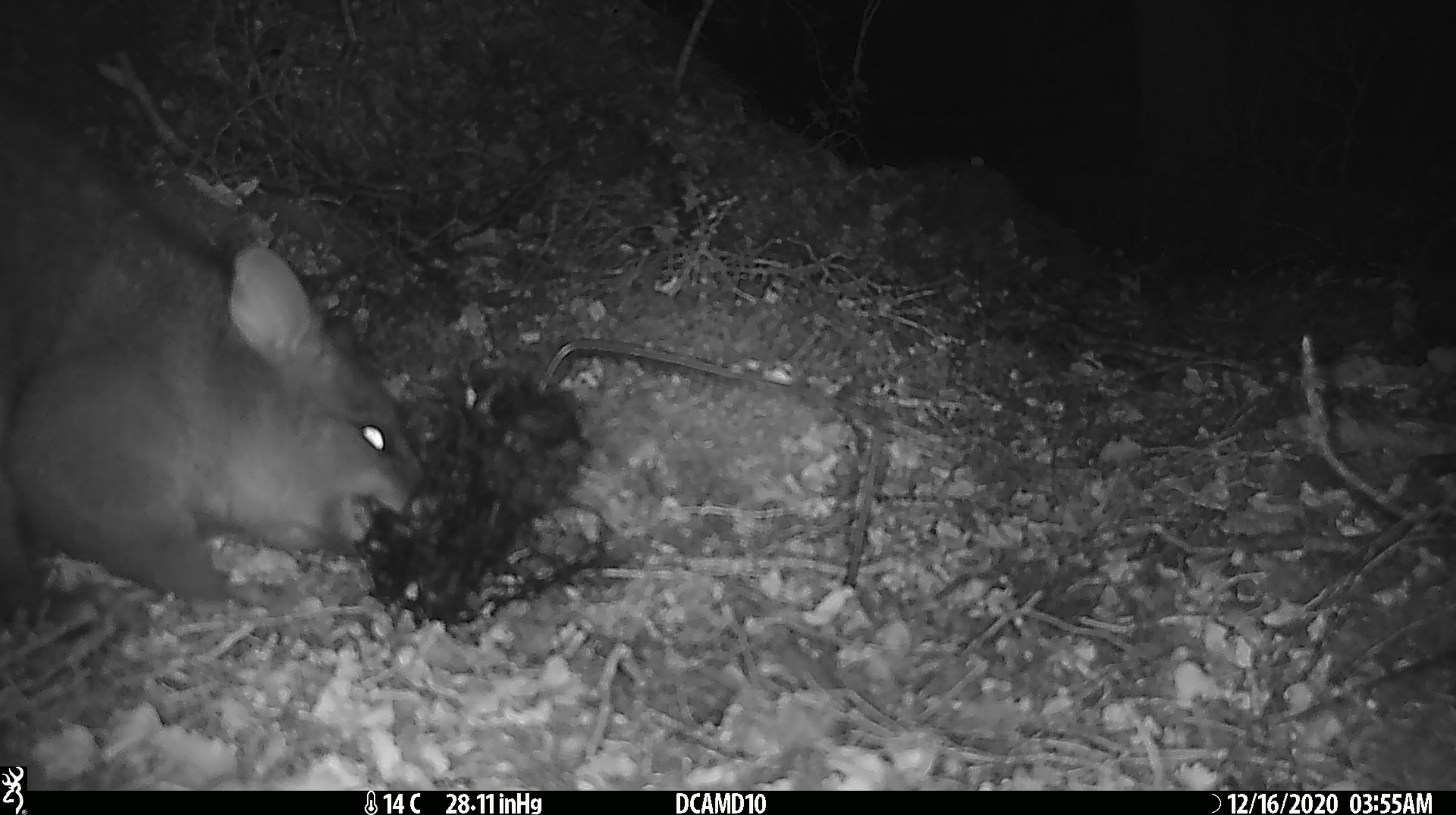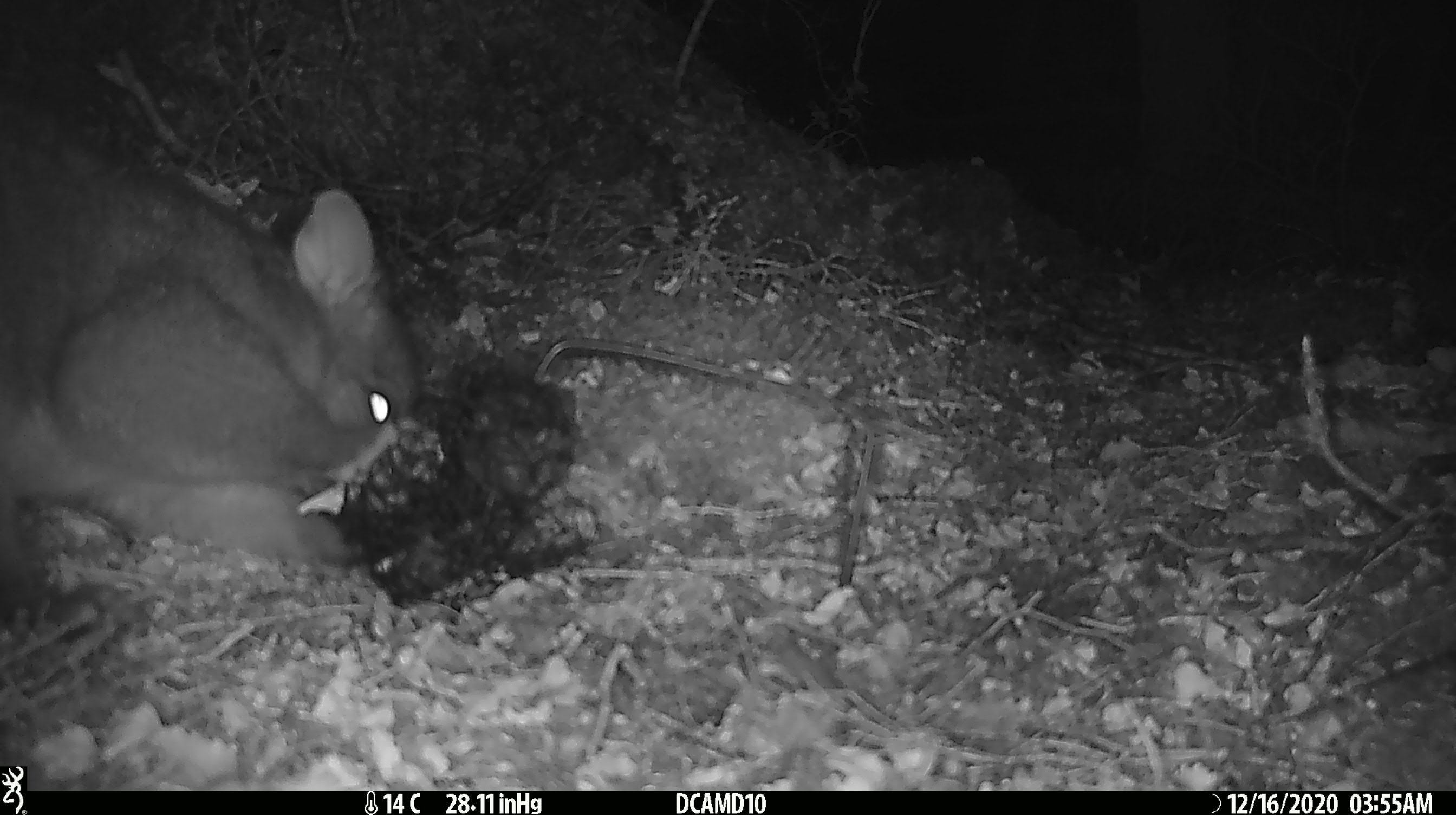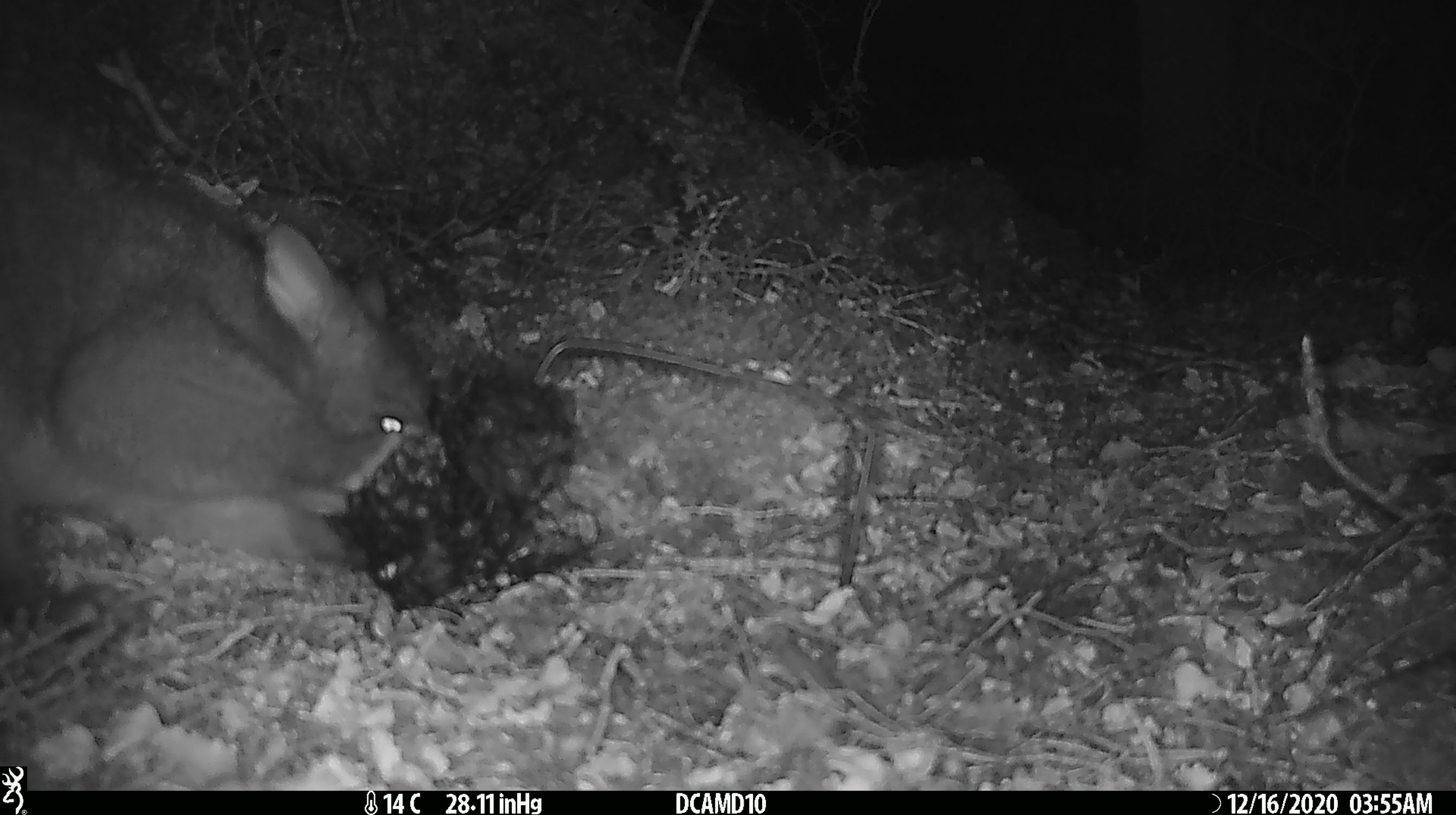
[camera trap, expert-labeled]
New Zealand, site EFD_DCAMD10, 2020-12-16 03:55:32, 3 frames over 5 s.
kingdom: Animalia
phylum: Chordata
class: Mammalia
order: Diprotodontia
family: Phalangeridae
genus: Trichosurus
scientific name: Trichosurus vulpecula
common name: common brushtail possum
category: possum